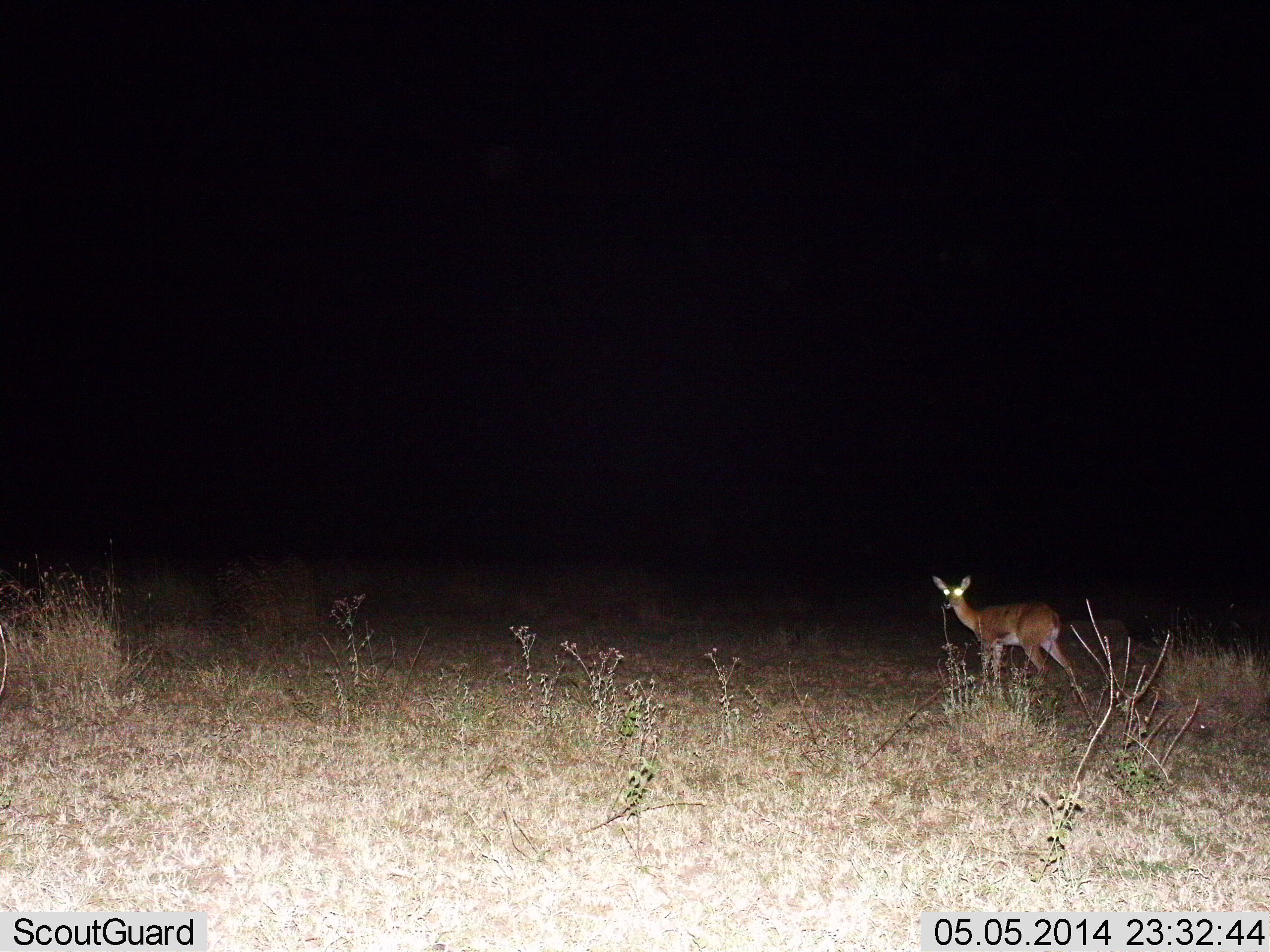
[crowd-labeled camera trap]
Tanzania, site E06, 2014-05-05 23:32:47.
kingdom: Animalia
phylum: Chordata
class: Mammalia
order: Artiodactyla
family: Bovidae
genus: Redunca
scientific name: Redunca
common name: reedbuck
Reedbuck (Redunca), count 1. Behavior (volunteer vote fractions): standing 100%, resting 0%, moving 0%, interacting 0%. Young present (vote fraction): 0%. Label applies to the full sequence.